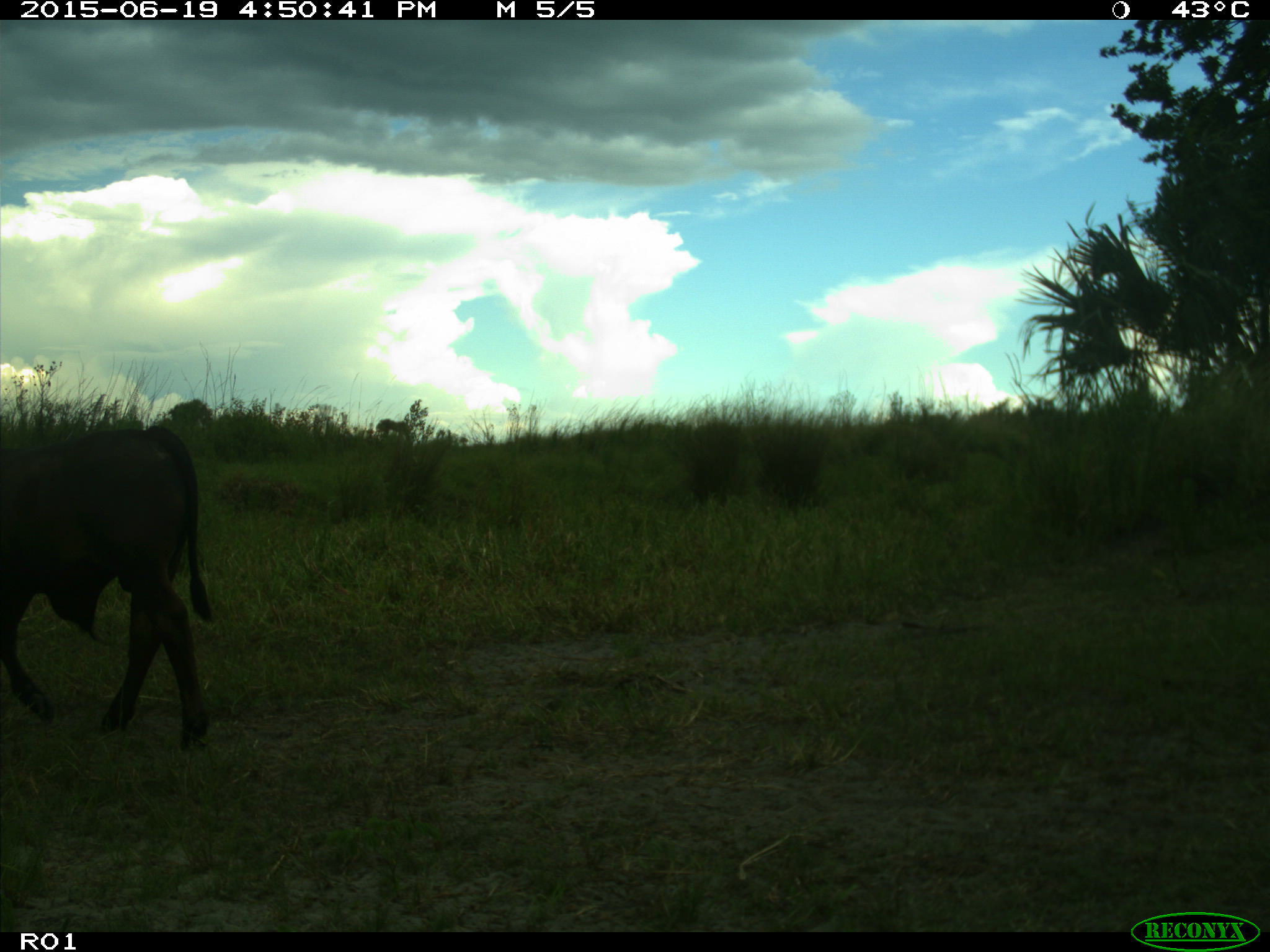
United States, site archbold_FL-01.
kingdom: Animalia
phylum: Chordata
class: Mammalia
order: Artiodactyla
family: Bovidae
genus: Bos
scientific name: Bos taurus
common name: domestic cow